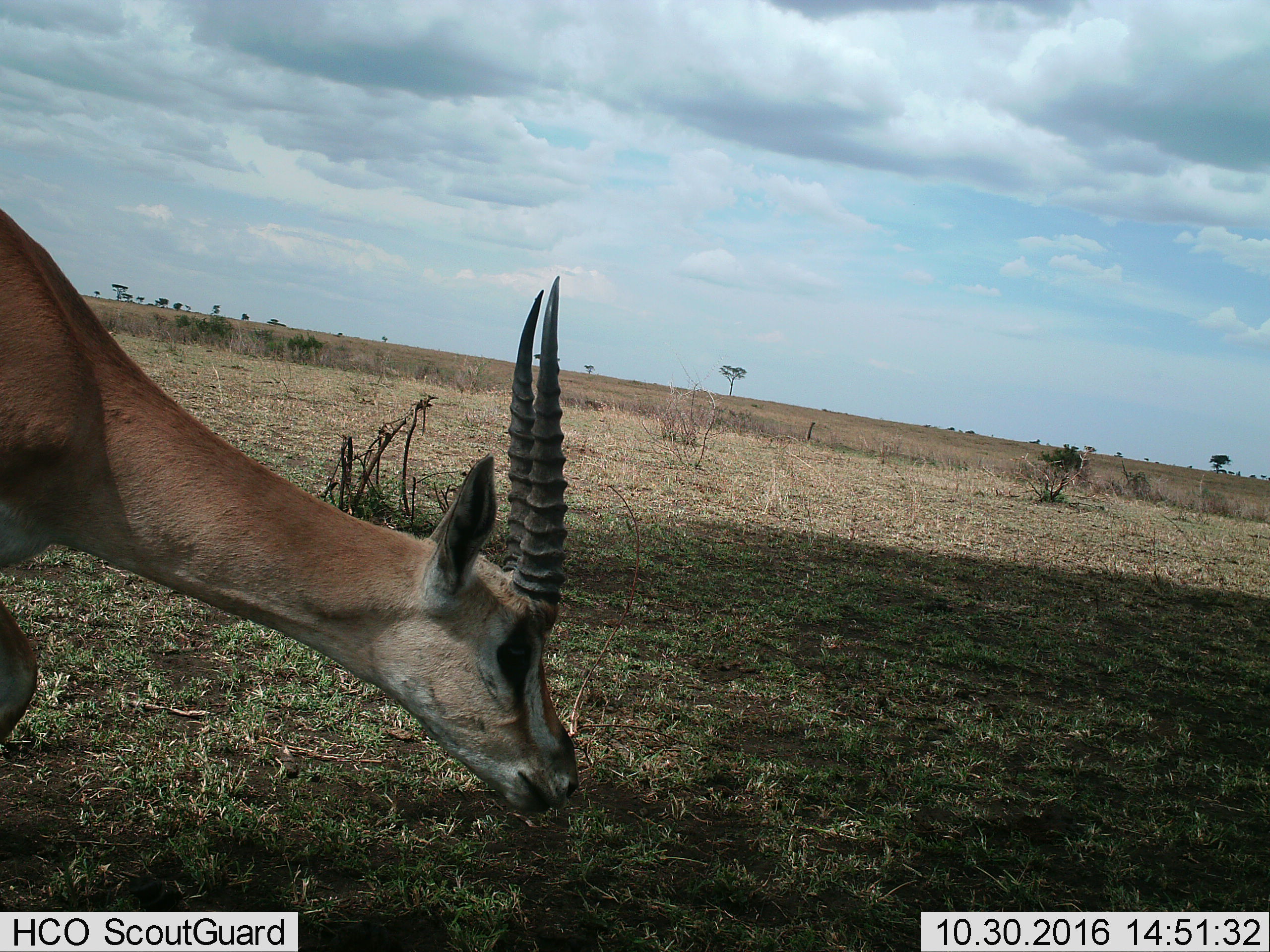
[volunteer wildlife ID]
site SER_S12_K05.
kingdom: Animalia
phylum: Chordata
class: Mammalia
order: Artiodactyla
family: Bovidae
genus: Eudorcas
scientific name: Eudorcas thomsonii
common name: thomson's gazelle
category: gazellethomsons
Gazellethomsons (thomson's gazelle) (Eudorcas thomsonii), count 1. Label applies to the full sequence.